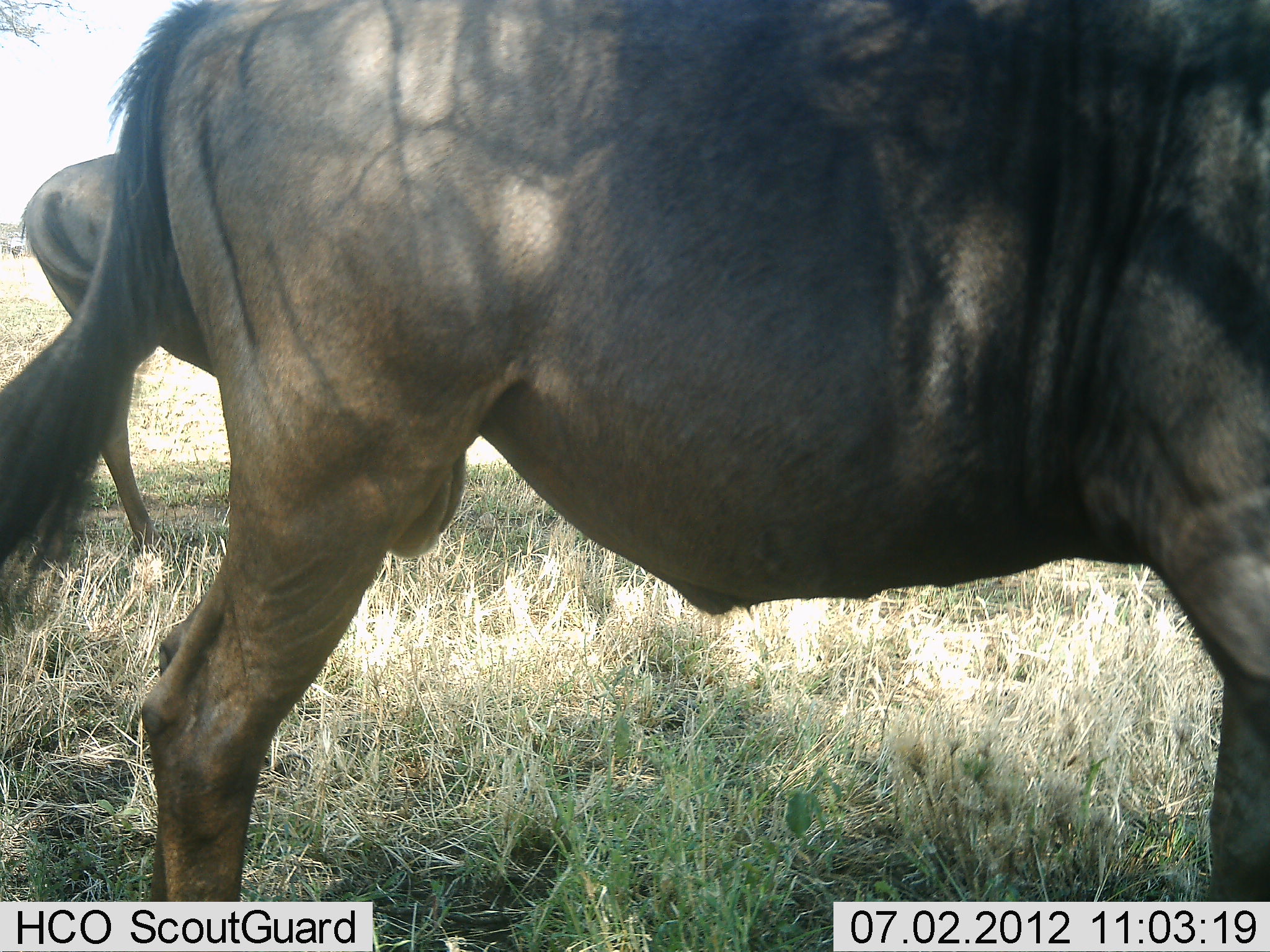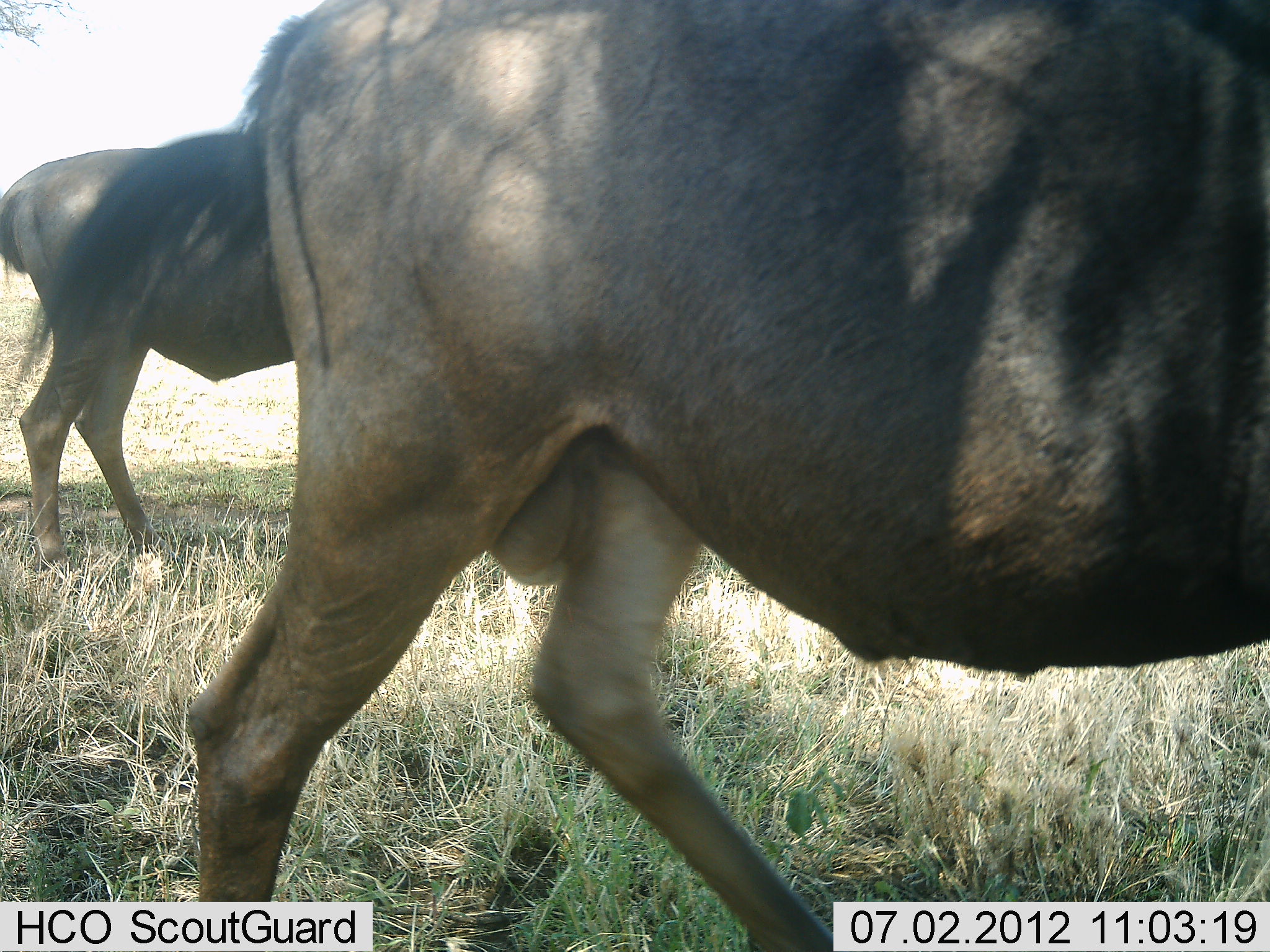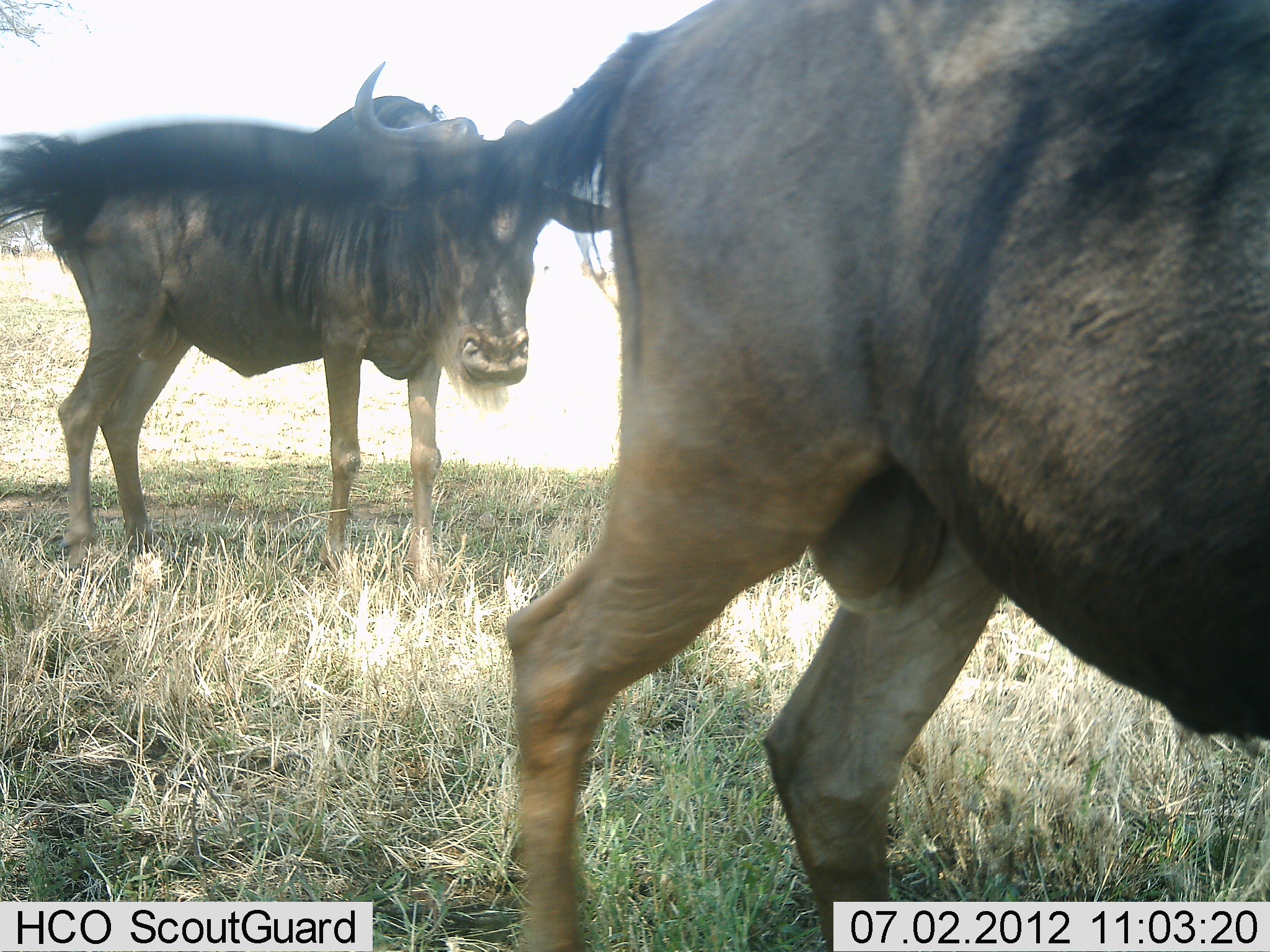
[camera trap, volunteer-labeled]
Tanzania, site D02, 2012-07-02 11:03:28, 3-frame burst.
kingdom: Animalia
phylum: Chordata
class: Mammalia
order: Artiodactyla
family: Bovidae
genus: Connochaetes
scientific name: Connochaetes taurinus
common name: blue wildebeest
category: wildebeest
Wildebeest (blue wildebeest) (Connochaetes taurinus), count 2. Behavior (volunteer vote fractions): standing 20%, resting 0%, moving 80%, interacting 10%. Young present (vote fraction): 0%. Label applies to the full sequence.